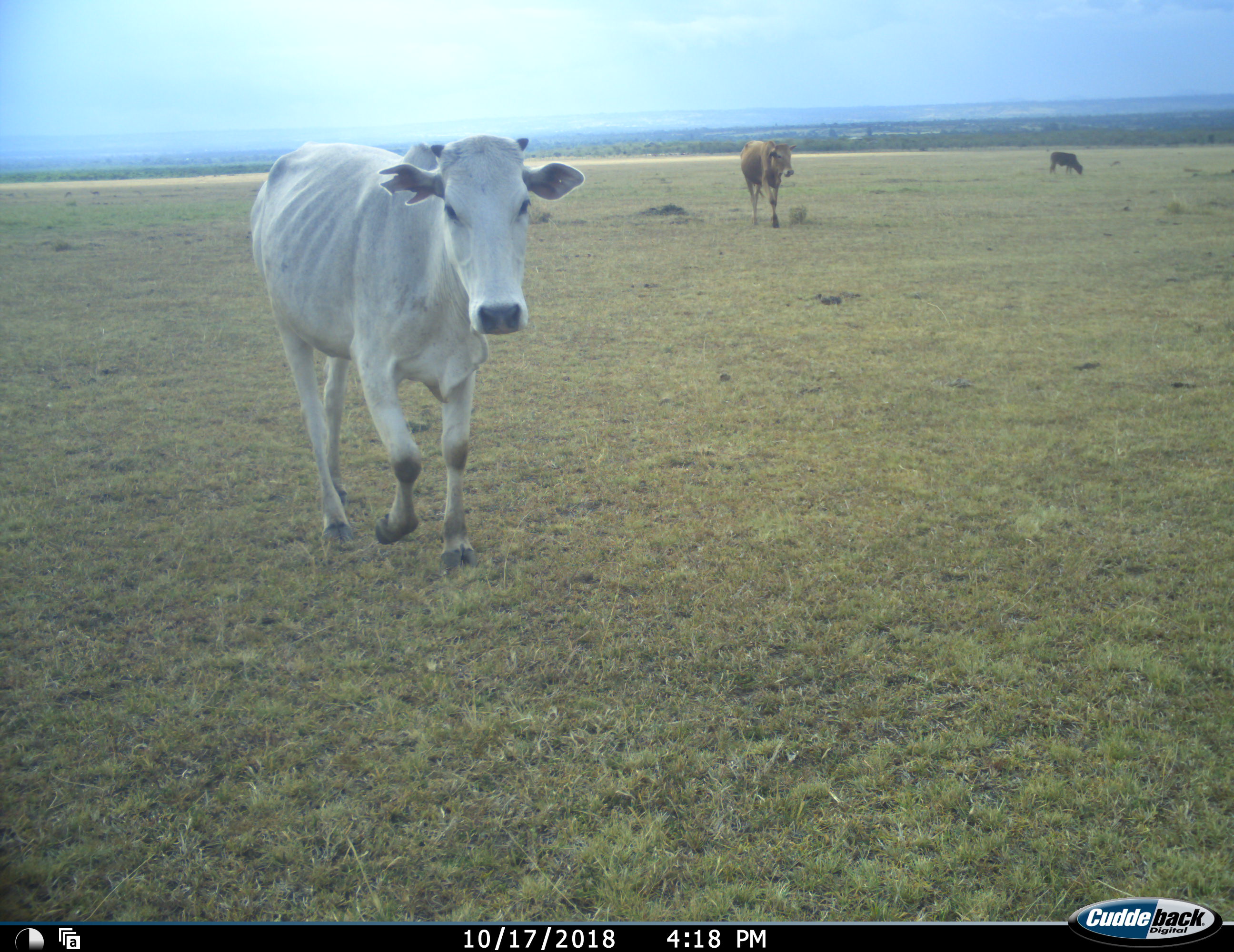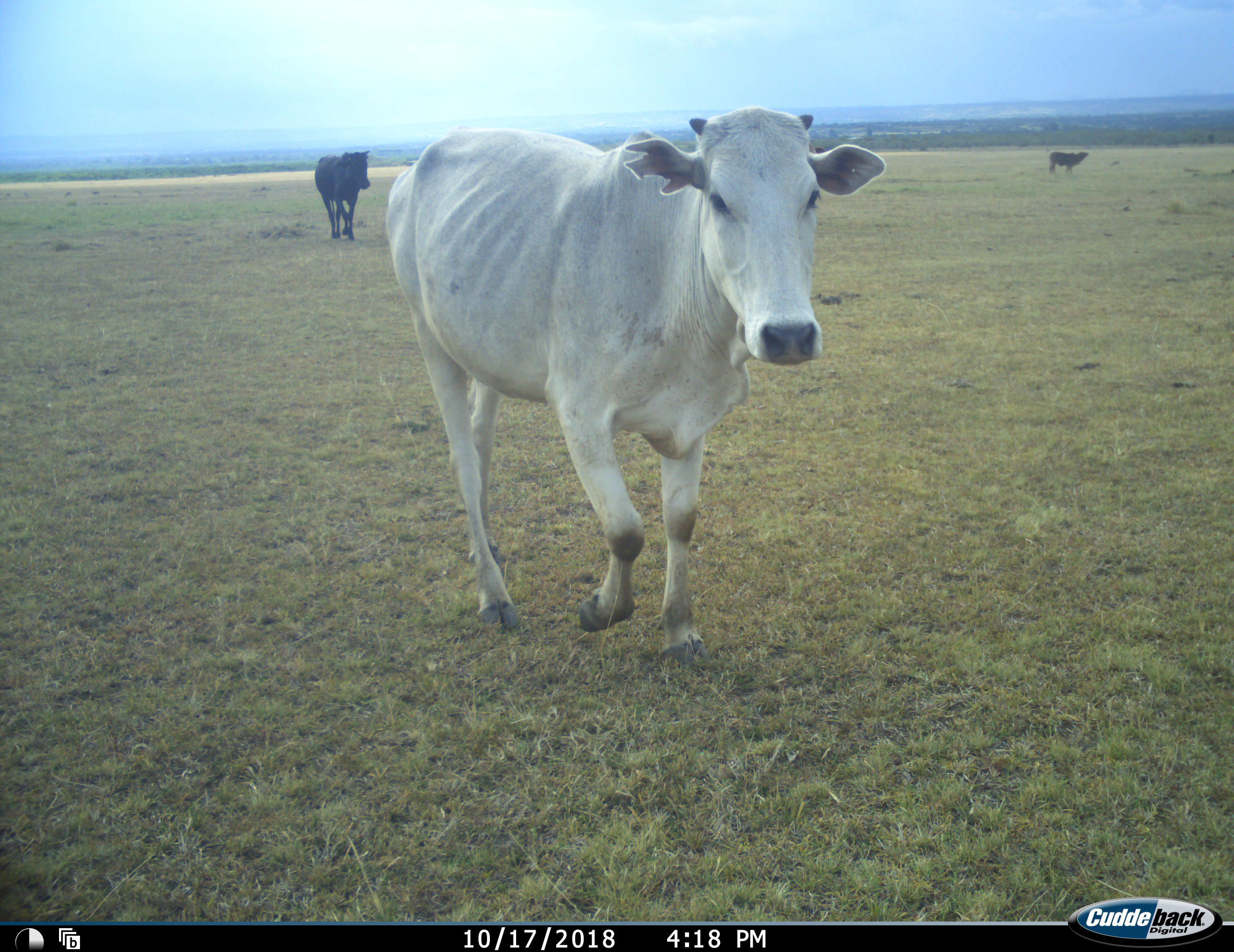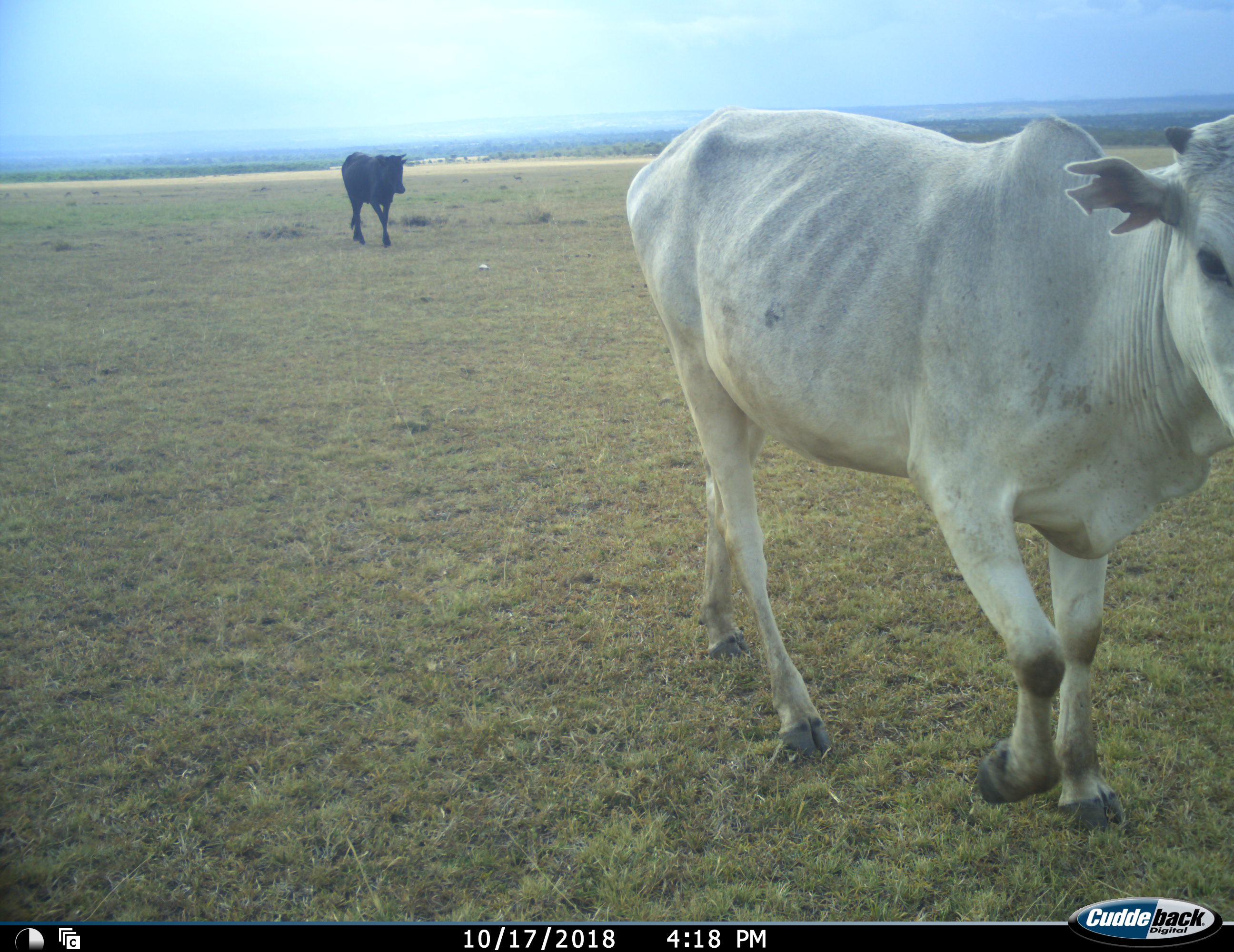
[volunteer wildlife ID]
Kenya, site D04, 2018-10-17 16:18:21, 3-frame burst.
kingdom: Animalia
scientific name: Animalia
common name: animal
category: domesticanimal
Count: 3.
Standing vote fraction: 10%.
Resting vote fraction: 0%.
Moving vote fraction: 100%.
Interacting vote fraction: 0%.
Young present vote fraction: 0%.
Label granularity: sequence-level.